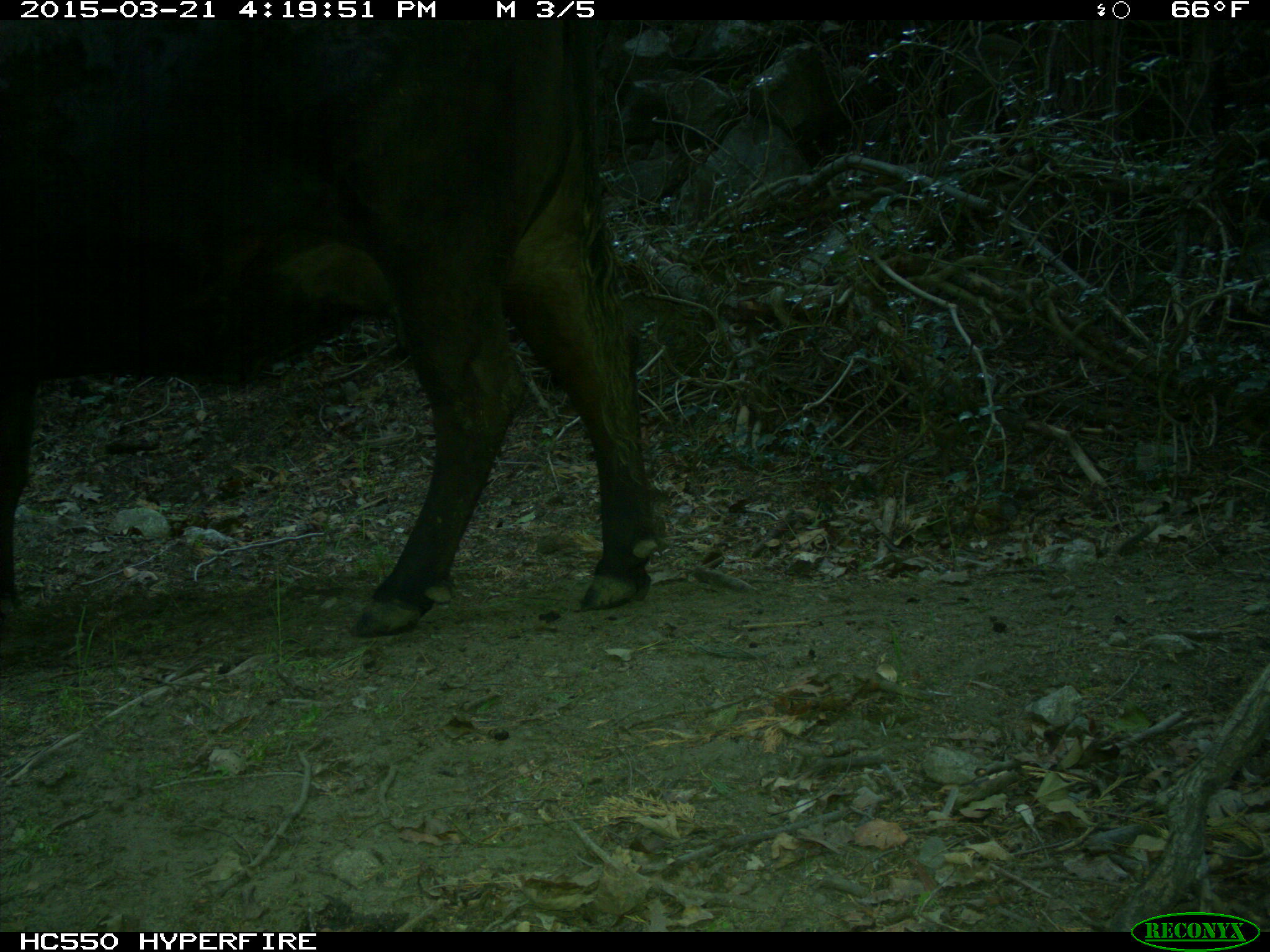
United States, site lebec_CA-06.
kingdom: Animalia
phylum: Chordata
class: Mammalia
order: Artiodactyla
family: Bovidae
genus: Bos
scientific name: Bos taurus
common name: domestic cow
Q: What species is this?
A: Bos taurus (domestic cow).